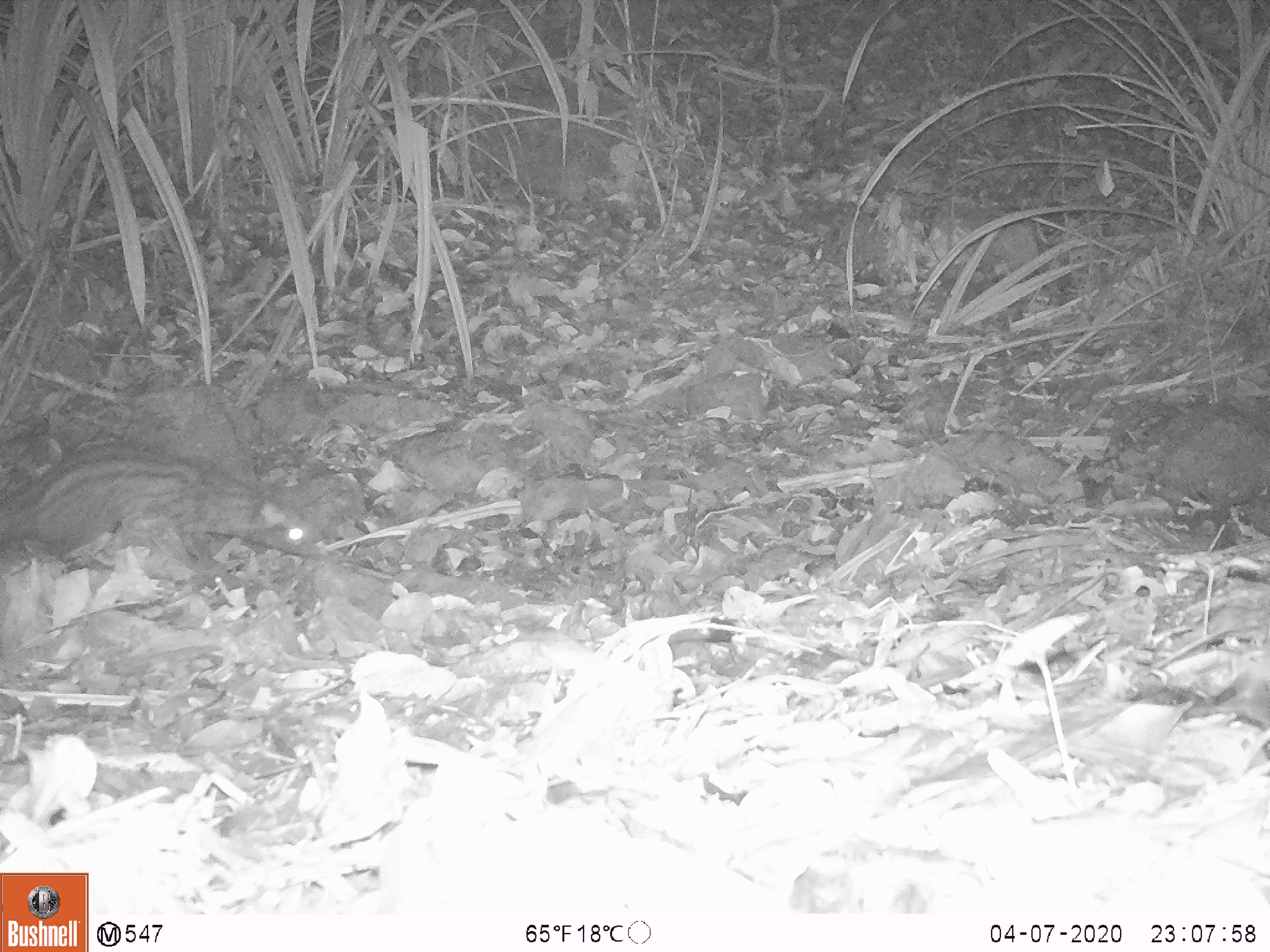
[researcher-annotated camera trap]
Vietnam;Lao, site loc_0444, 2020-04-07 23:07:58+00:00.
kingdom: Animalia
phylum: Chordata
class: Mammalia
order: Carnivora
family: Viverridae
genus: Paradoxurus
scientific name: Paradoxurus hermaphroditus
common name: common palm civet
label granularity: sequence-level